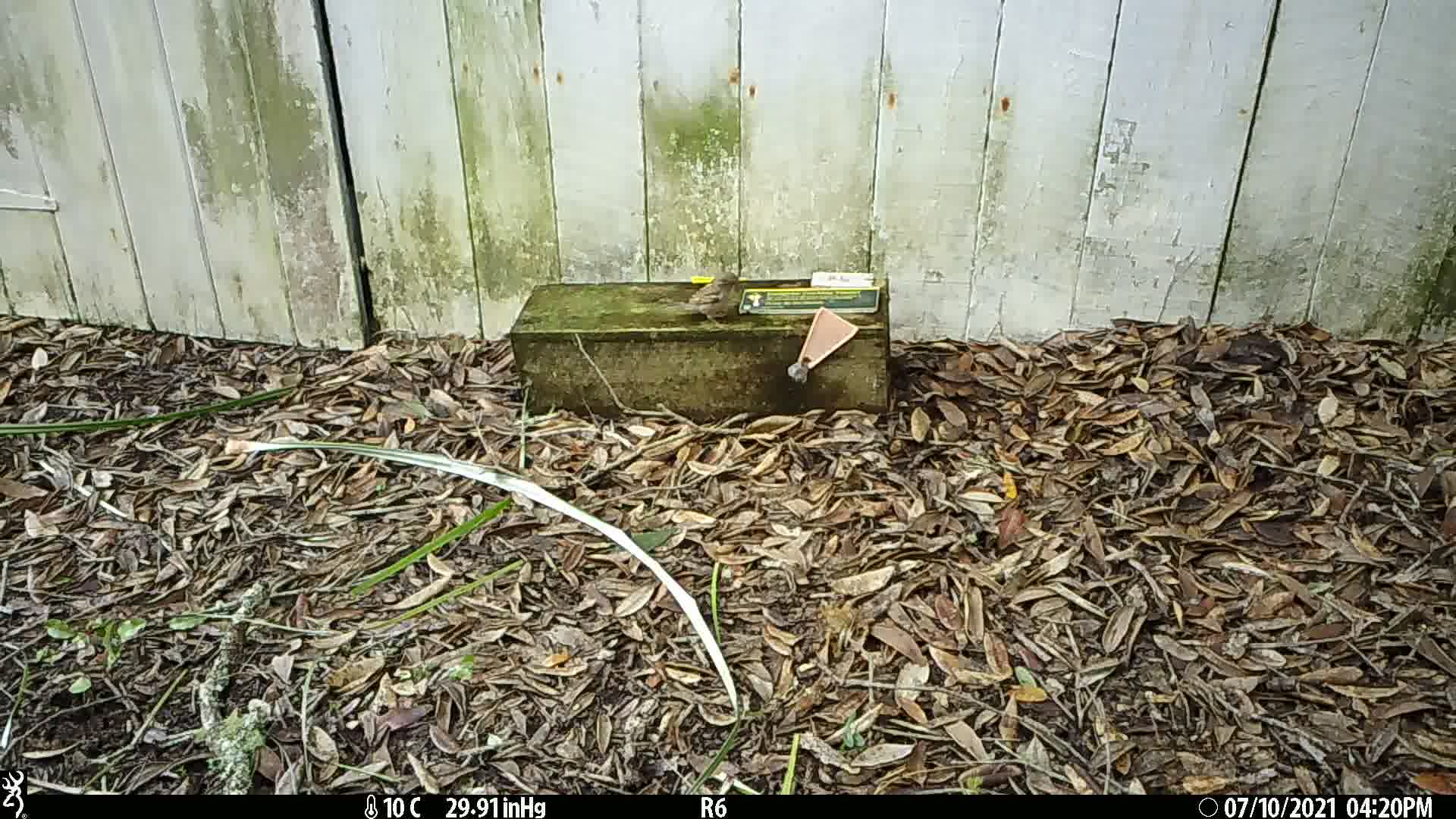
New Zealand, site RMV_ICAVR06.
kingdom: Animalia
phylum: Chordata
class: Aves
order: Passeriformes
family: Passeridae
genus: Passer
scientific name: Passer domesticus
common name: house sparrow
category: sparrow